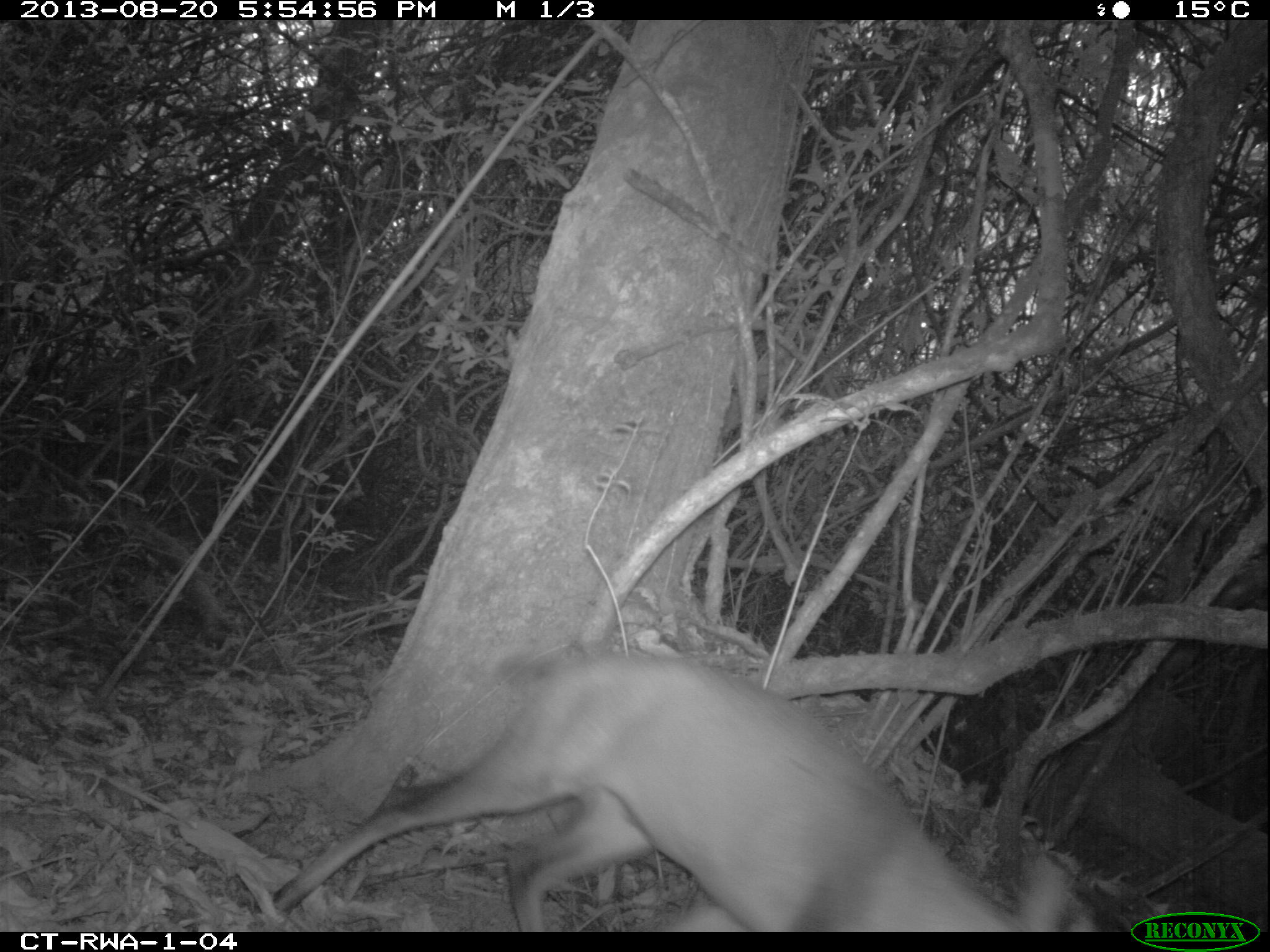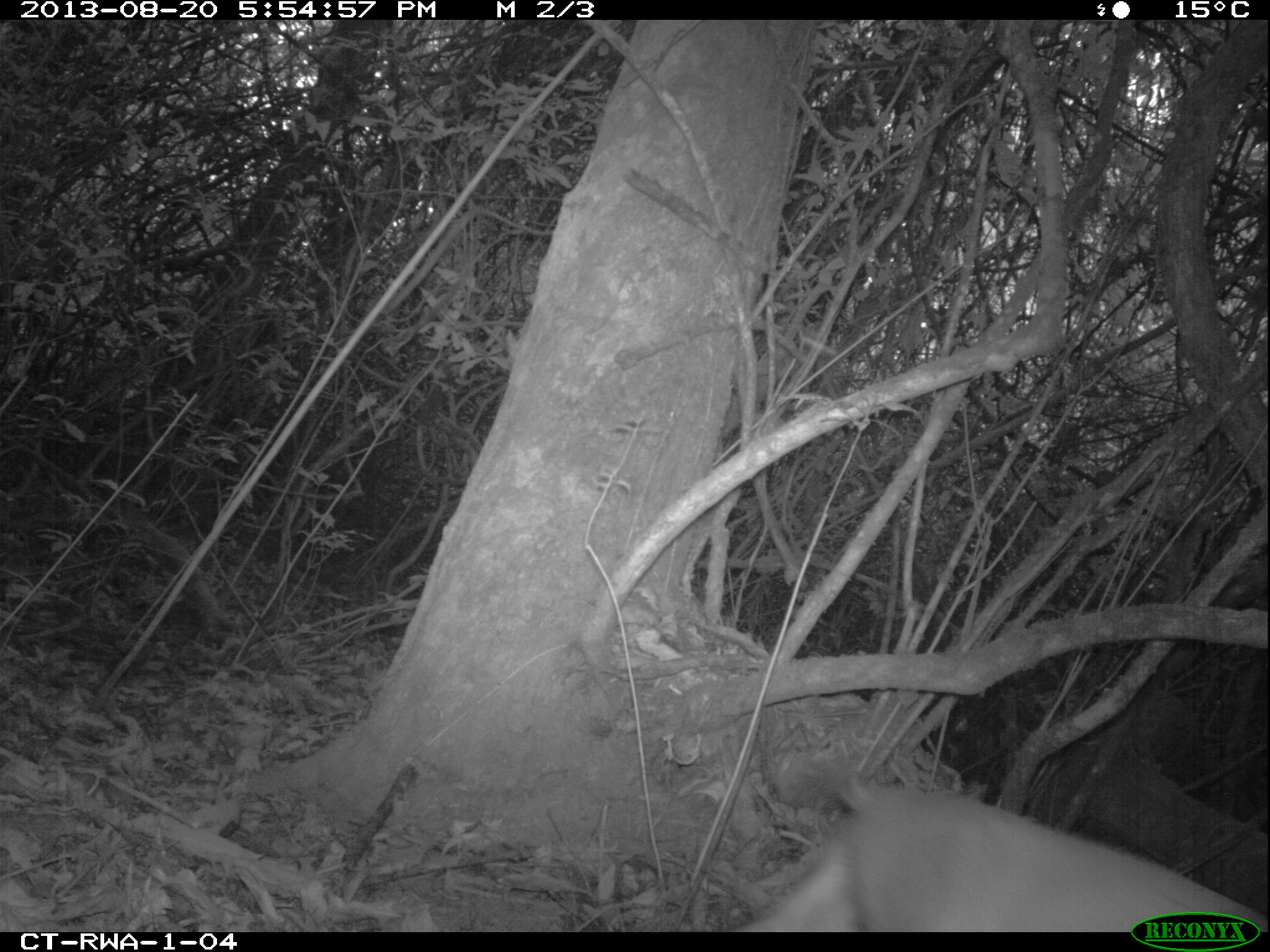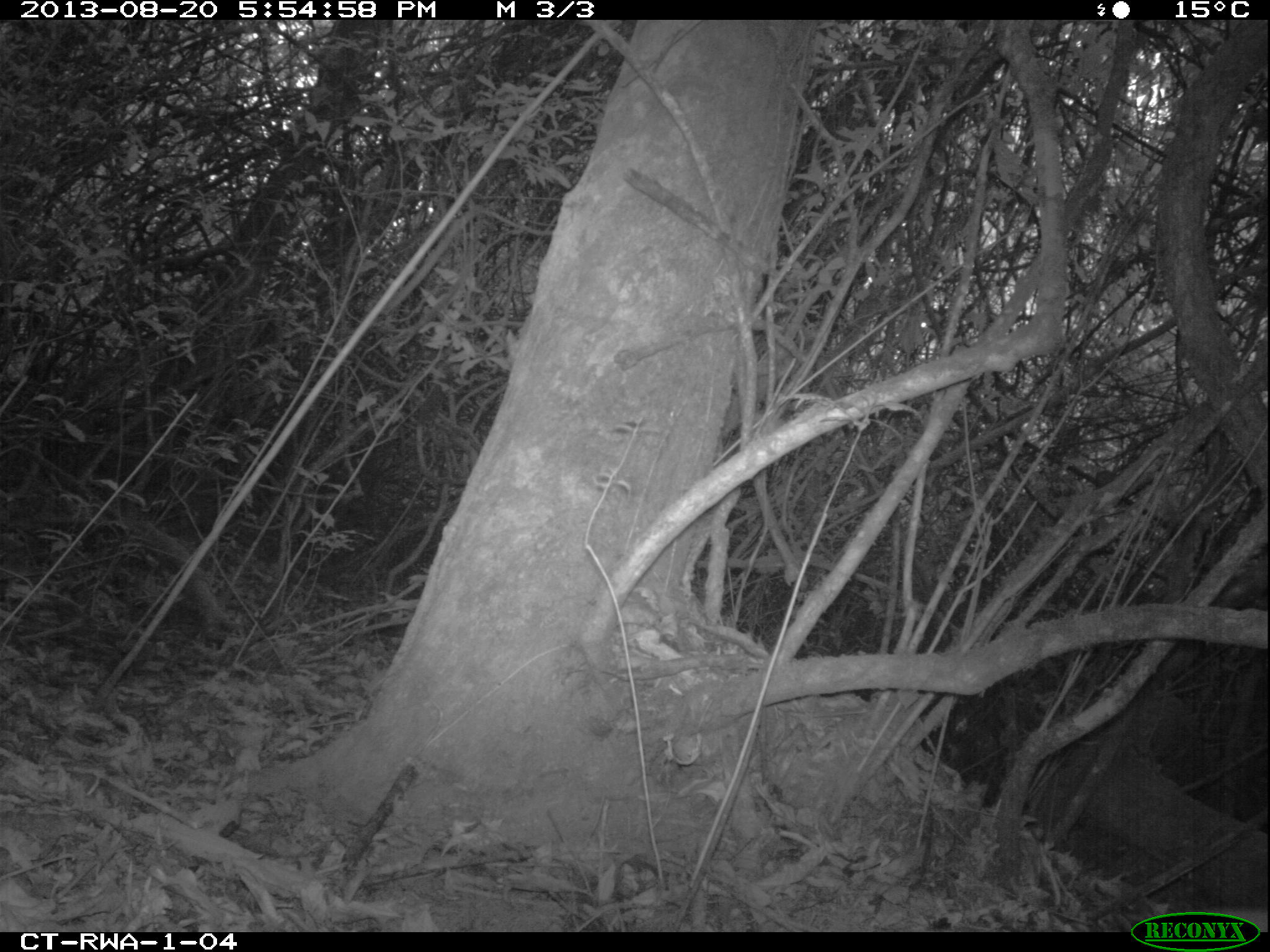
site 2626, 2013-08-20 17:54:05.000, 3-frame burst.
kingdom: Animalia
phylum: Chordata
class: Mammalia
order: Artiodactyla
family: Bovidae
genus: Cephalophus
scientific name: Cephalophus nigrifrons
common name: black-fronted duiker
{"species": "Cephalophus nigrifrons (black-fronted duiker)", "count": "1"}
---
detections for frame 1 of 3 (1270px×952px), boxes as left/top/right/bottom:
cephalophus nigrifrons: 267/632/1093/932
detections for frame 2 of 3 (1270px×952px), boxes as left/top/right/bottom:
cephalophus nigrifrons: 738/752/1270/927